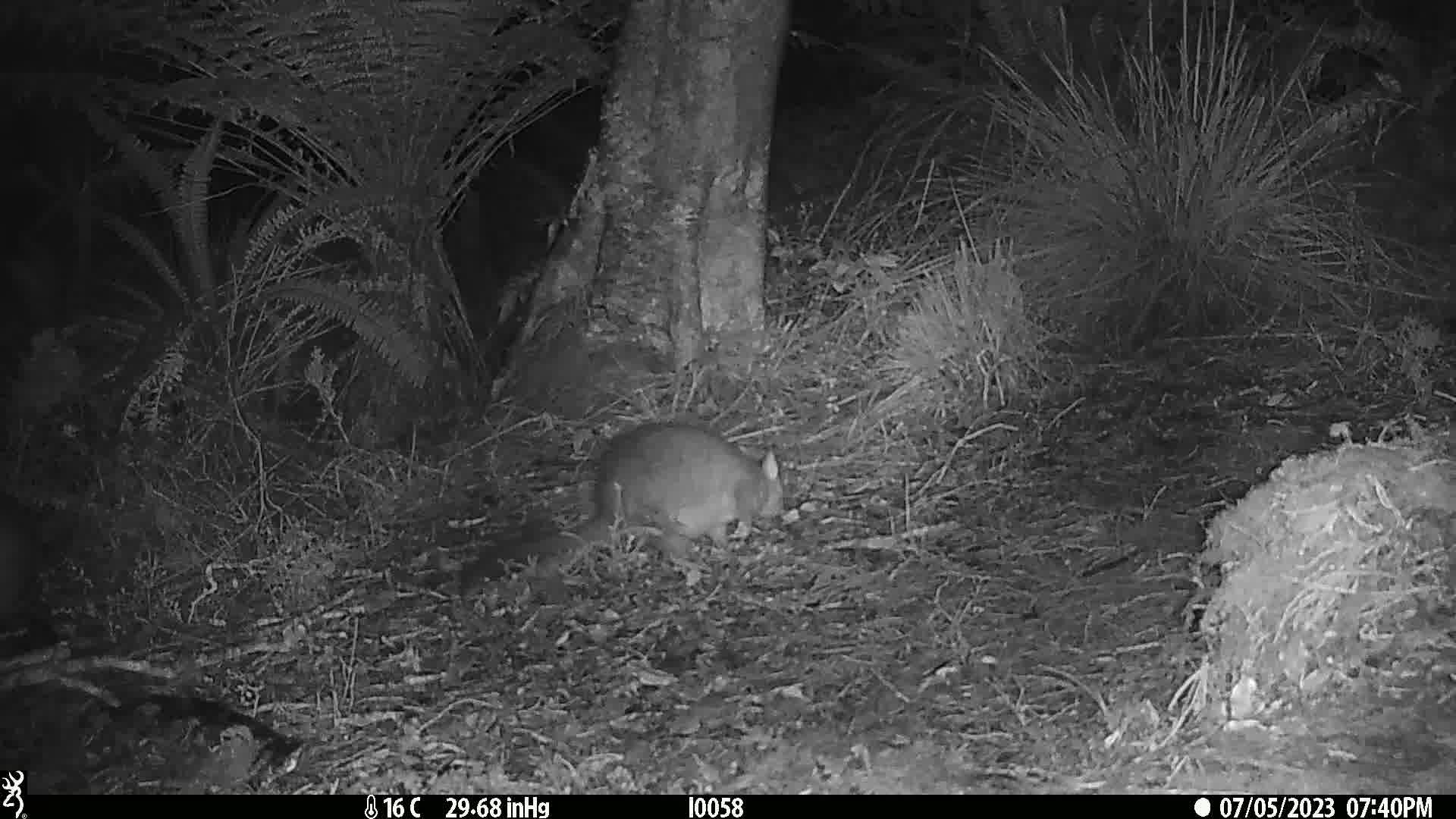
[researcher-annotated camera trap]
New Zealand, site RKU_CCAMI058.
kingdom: Animalia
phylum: Chordata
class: Mammalia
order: Diprotodontia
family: Phalangeridae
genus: Trichosurus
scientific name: Trichosurus vulpecula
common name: common brushtail possum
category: possum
Possum (common brushtail possum) (Trichosurus vulpecula).